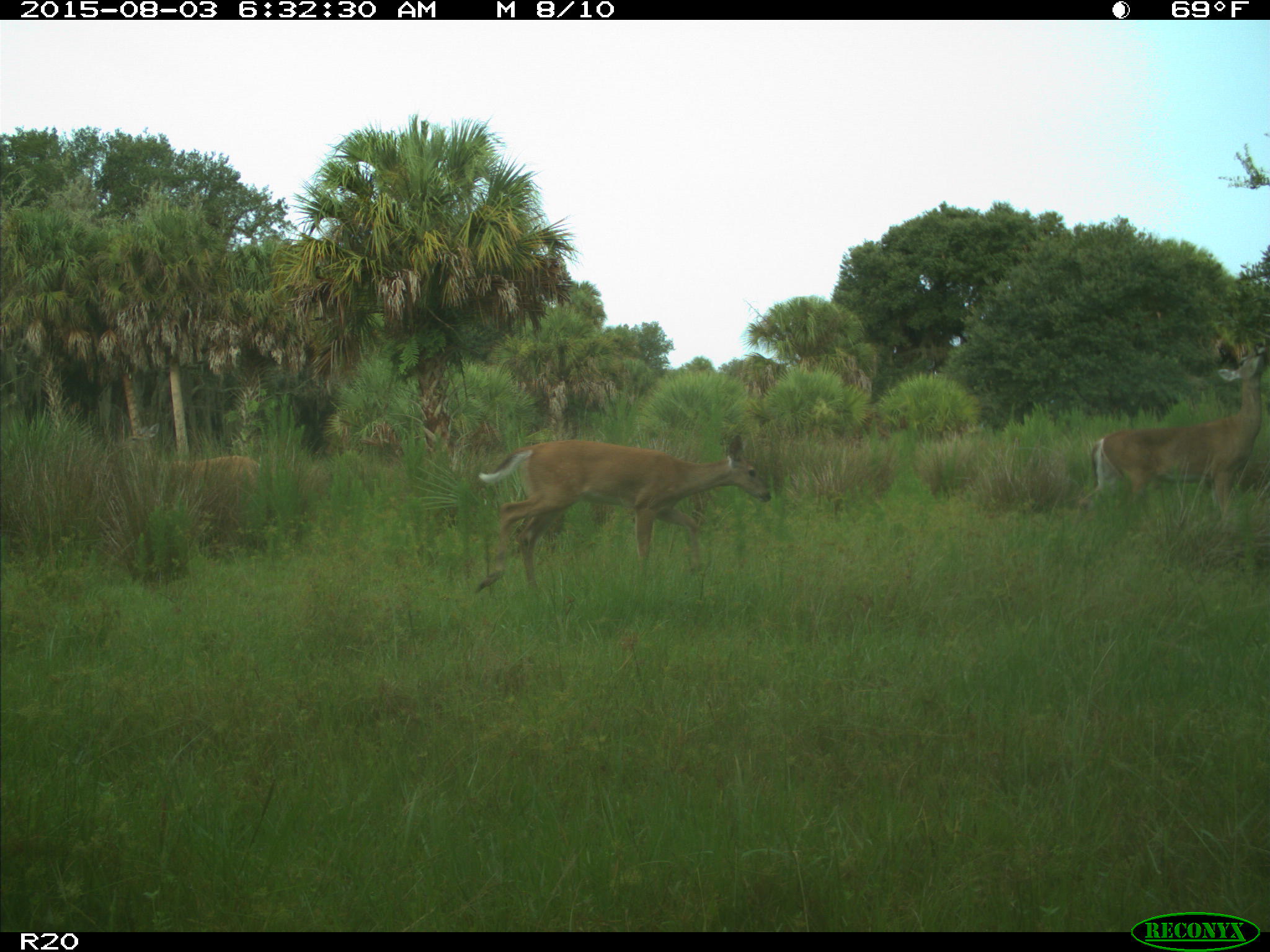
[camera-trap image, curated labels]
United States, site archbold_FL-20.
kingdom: Animalia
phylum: Chordata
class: Mammalia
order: Artiodactyla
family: Cervidae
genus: Odocoileus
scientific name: Odocoileus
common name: deer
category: unidentified deer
Unidentified deer (deer) (Odocoileus).